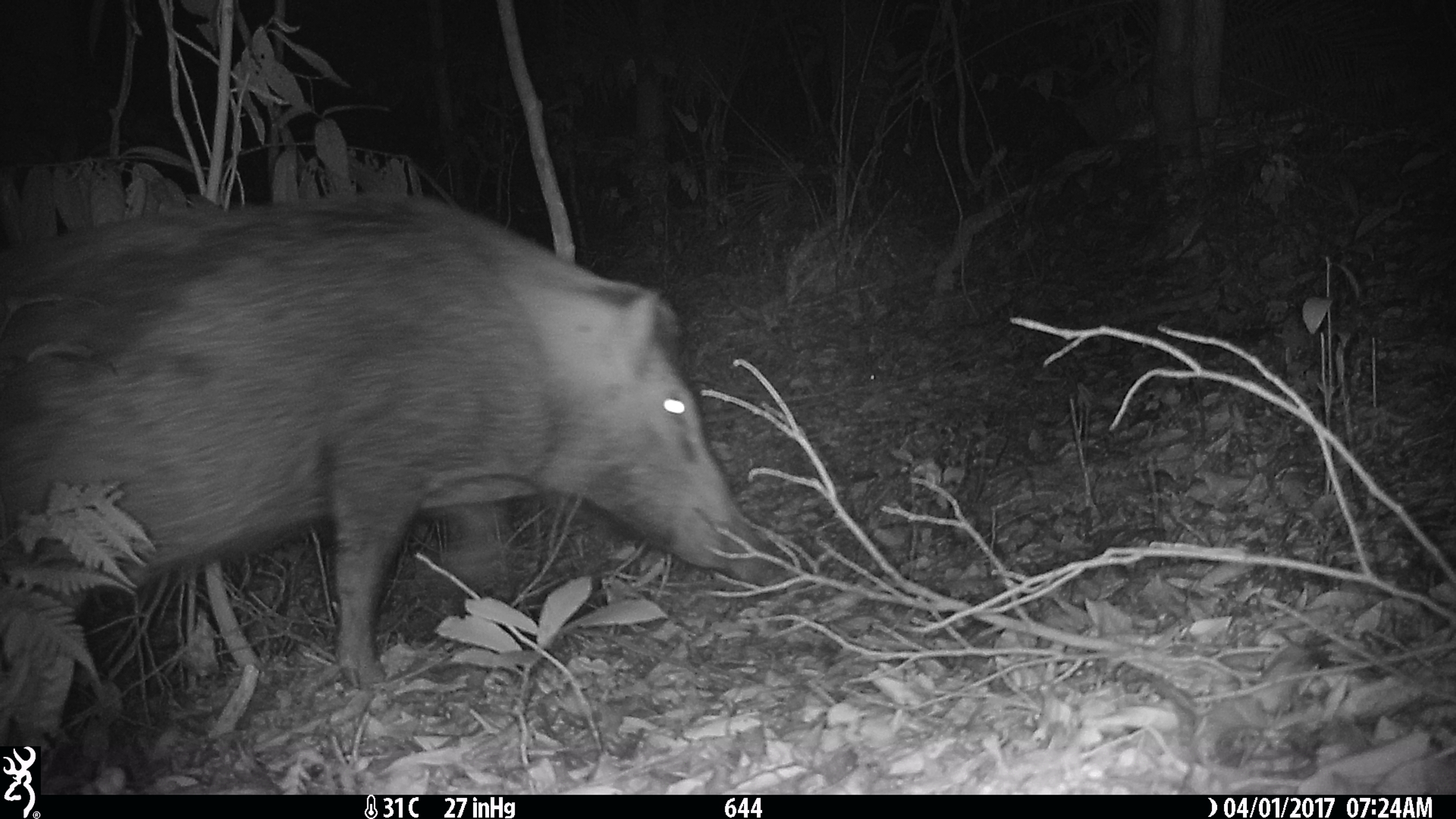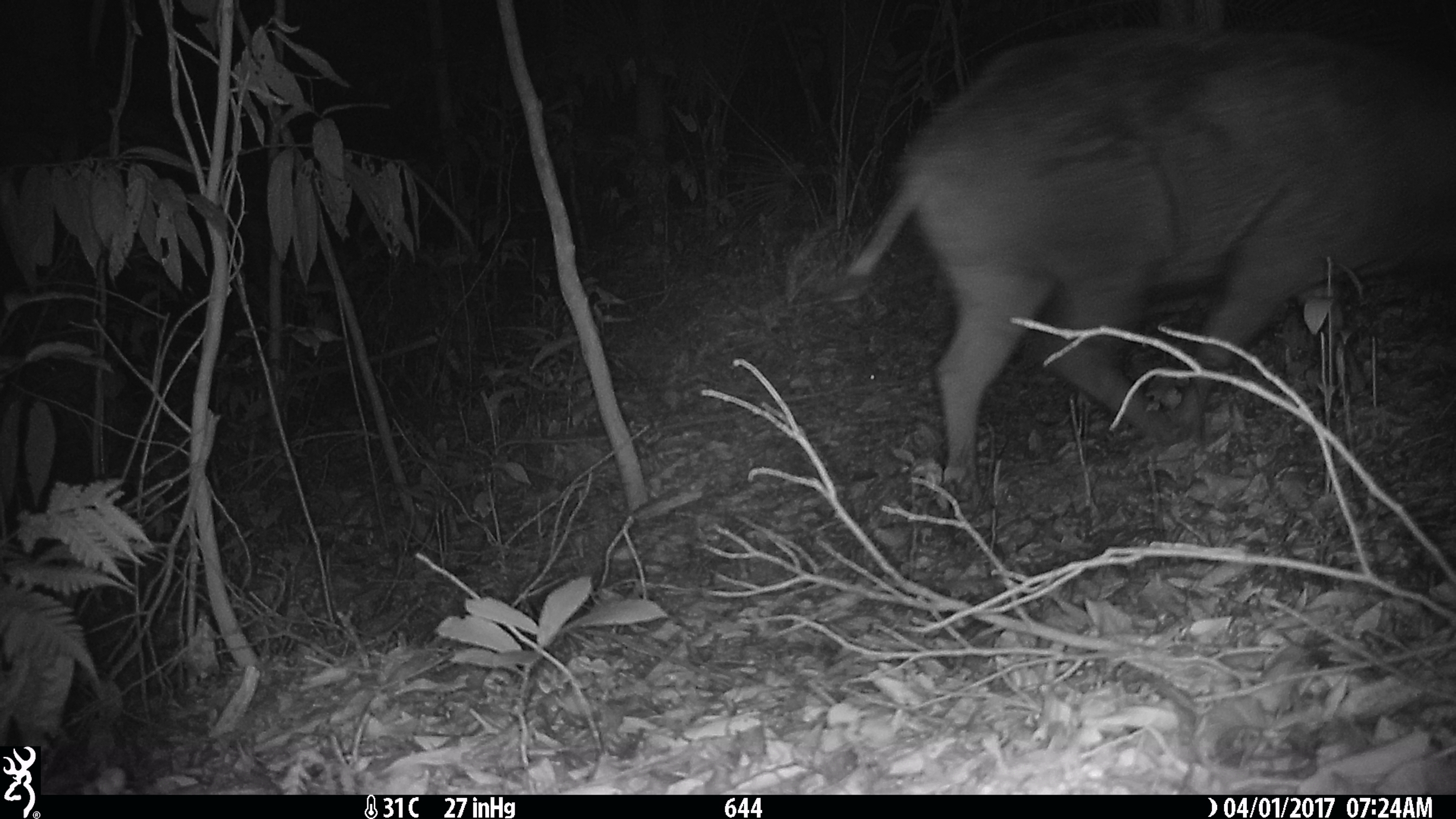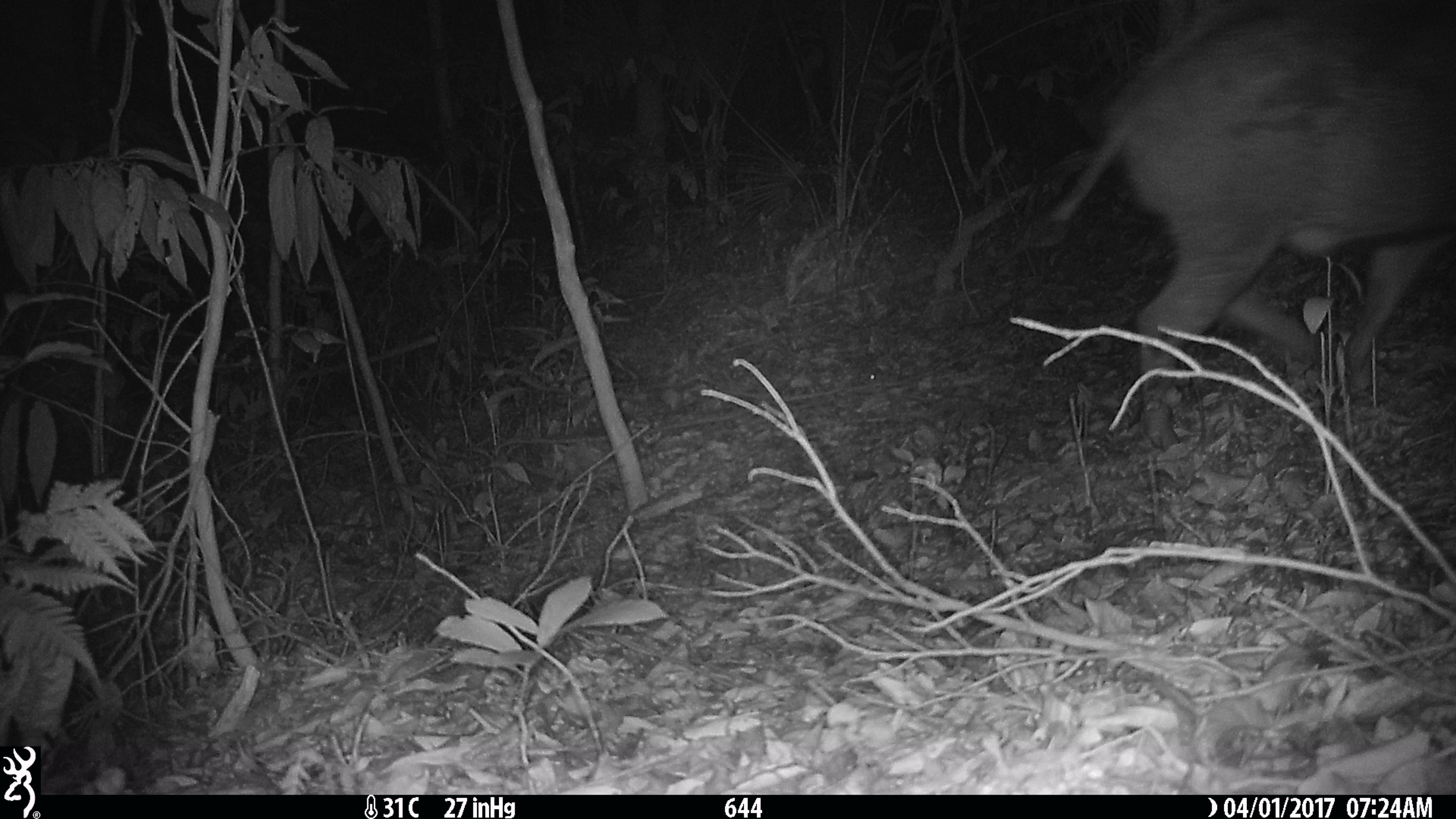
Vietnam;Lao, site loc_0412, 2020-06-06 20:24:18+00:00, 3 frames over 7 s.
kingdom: Animalia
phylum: Chordata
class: Mammalia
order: Artiodactyla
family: Suidae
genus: Sus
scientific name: Sus scrofa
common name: eurasian wild pig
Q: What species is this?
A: Eurasian wild pig (Sus scrofa).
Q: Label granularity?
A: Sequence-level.